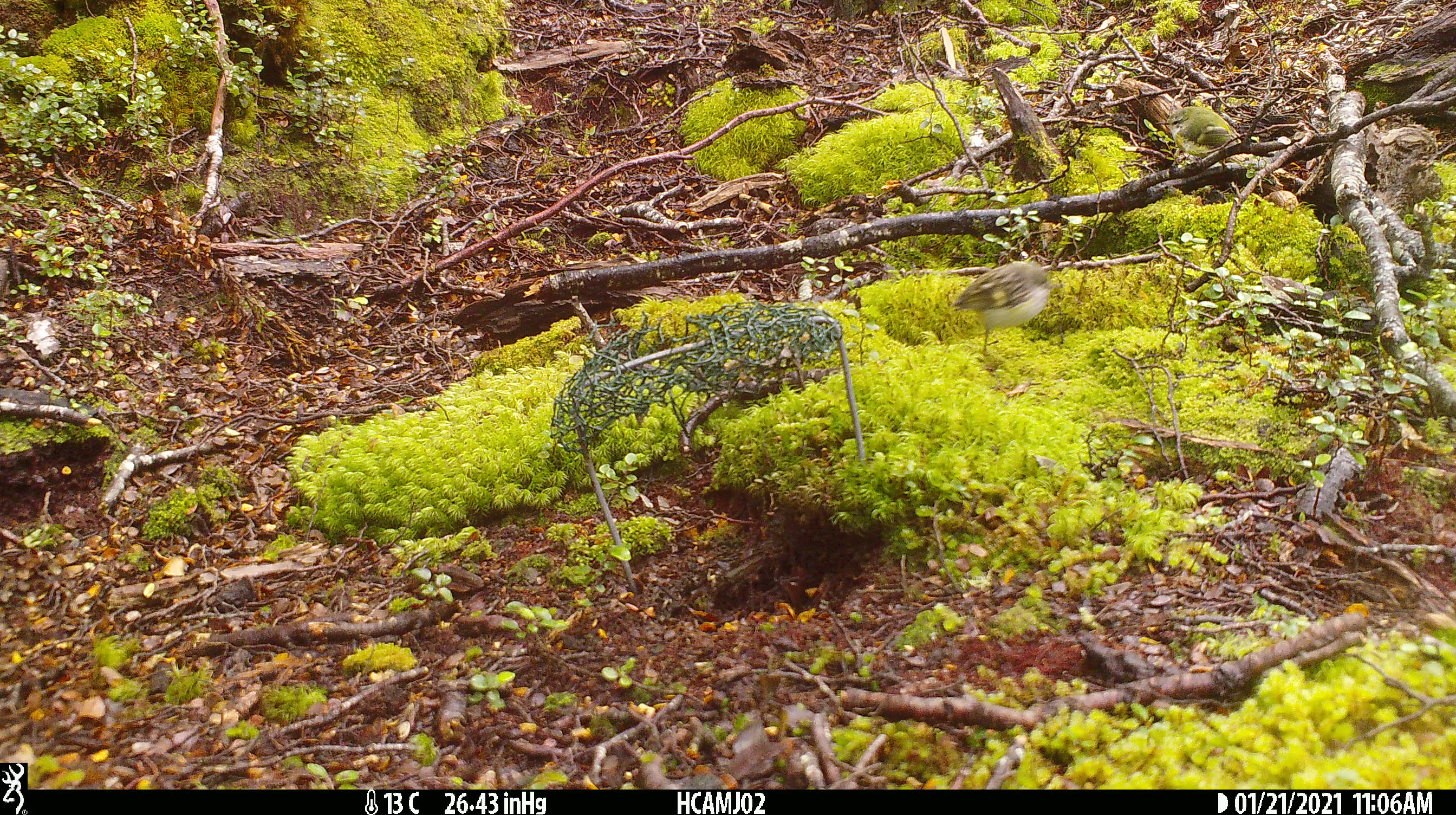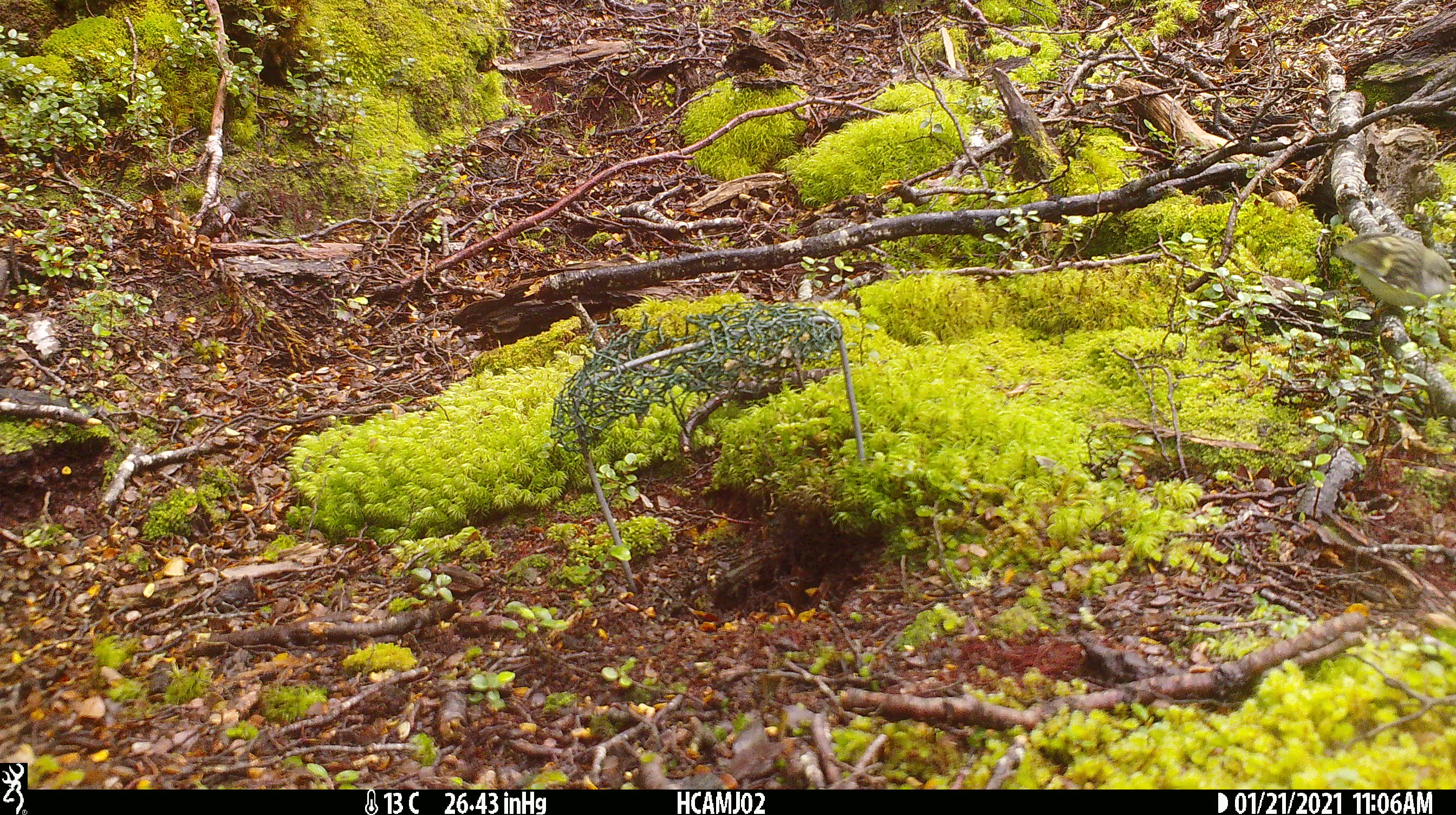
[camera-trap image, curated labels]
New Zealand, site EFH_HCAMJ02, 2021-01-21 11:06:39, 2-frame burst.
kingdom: Animalia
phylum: Chordata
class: Aves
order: Passeriformes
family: Acanthisittidae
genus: Acanthisitta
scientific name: Acanthisitta chloris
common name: rifleman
Rifleman (Acanthisitta chloris).